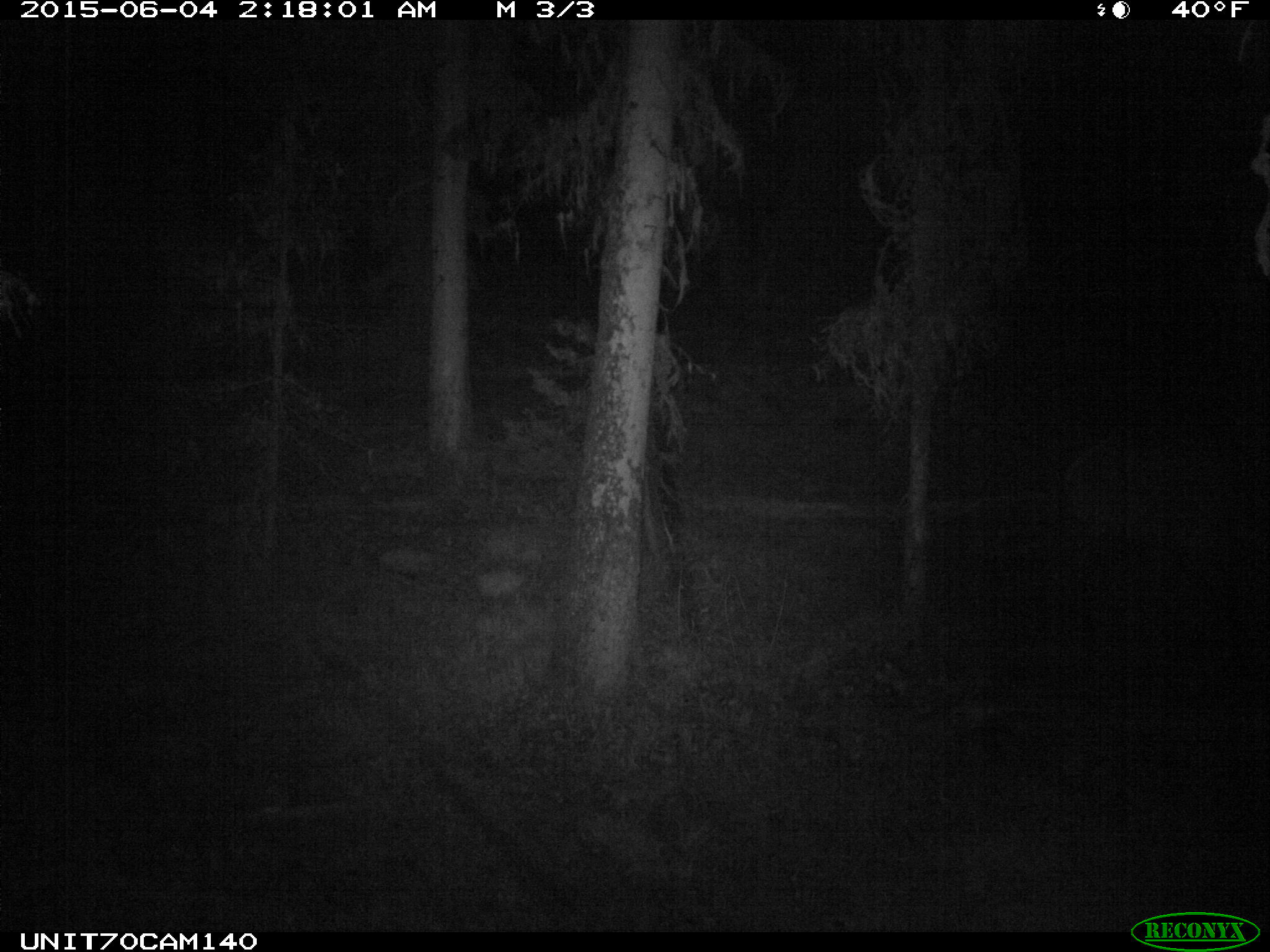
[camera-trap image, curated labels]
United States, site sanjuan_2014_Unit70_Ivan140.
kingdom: Animalia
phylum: Chordata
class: Mammalia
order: Artiodactyla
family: Cervidae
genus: Cervus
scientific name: Cervus elaphus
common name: red deer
Cervus elaphus (red deer).